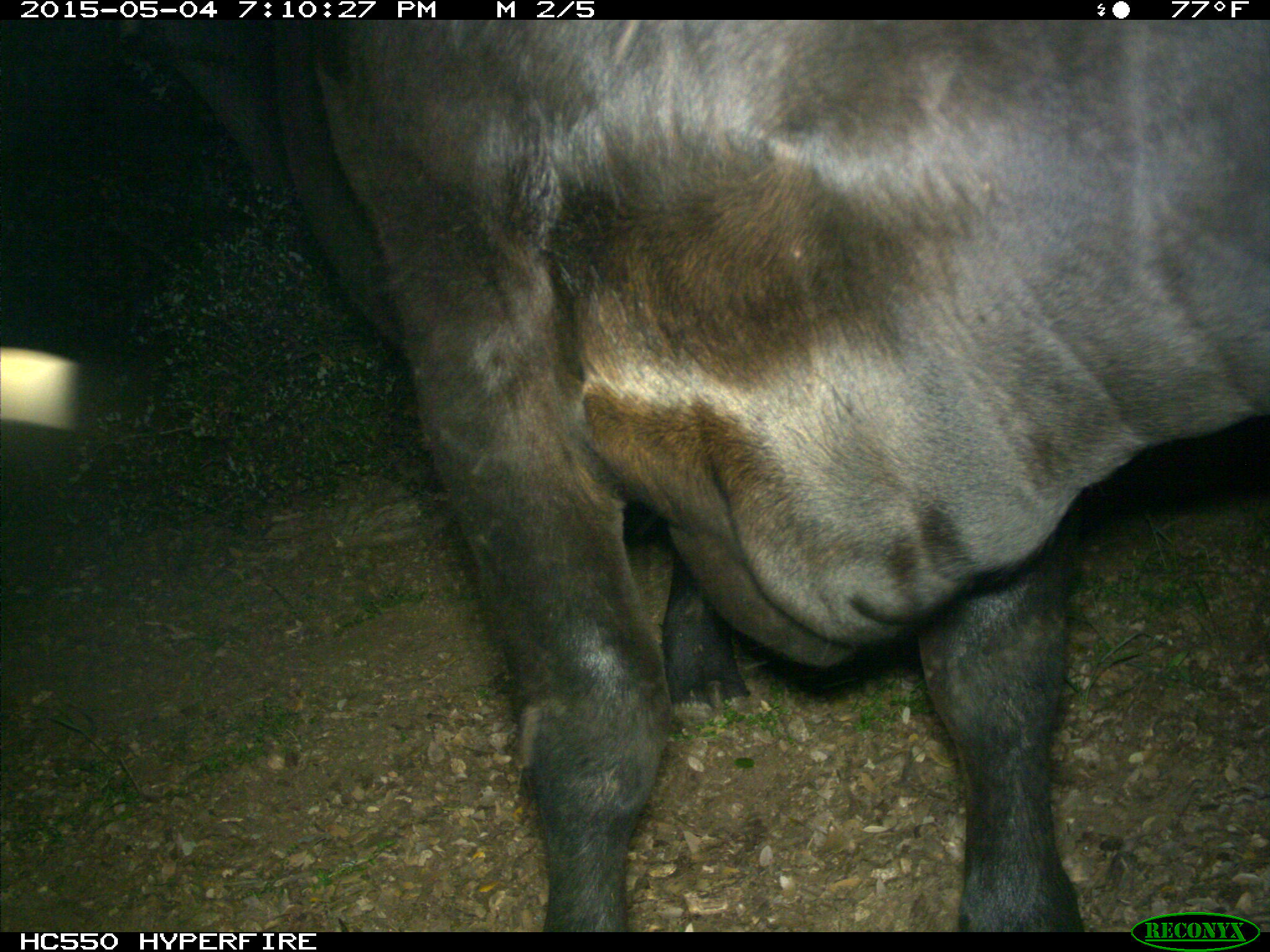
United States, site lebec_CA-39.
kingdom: Animalia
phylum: Chordata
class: Mammalia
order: Artiodactyla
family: Bovidae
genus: Bos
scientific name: Bos taurus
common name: domestic cow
Bos taurus (domestic cow).